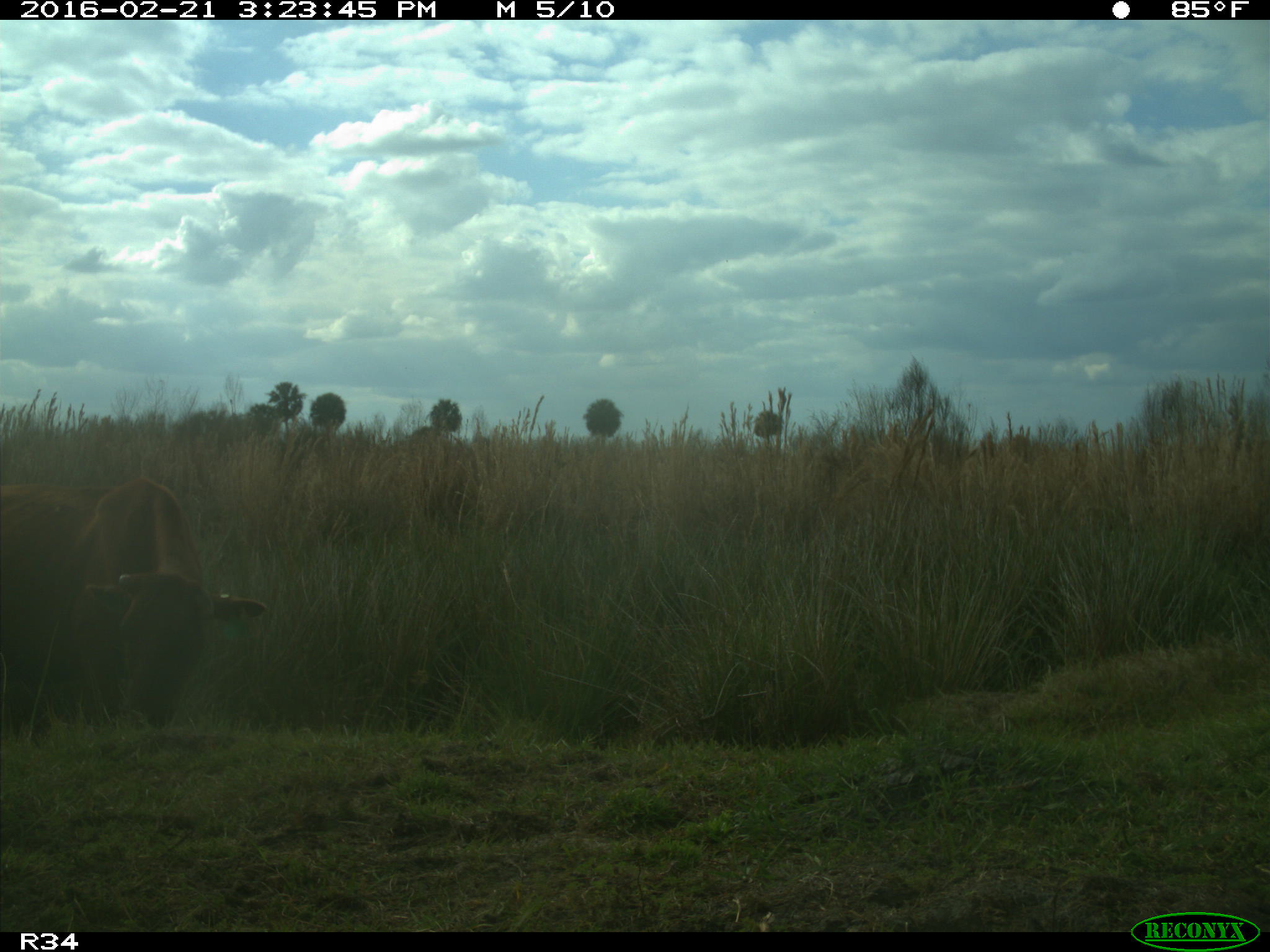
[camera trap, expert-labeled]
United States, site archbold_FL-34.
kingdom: Animalia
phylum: Chordata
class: Mammalia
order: Artiodactyla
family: Bovidae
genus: Bos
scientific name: Bos taurus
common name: domestic cow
Bos taurus (domestic cow).